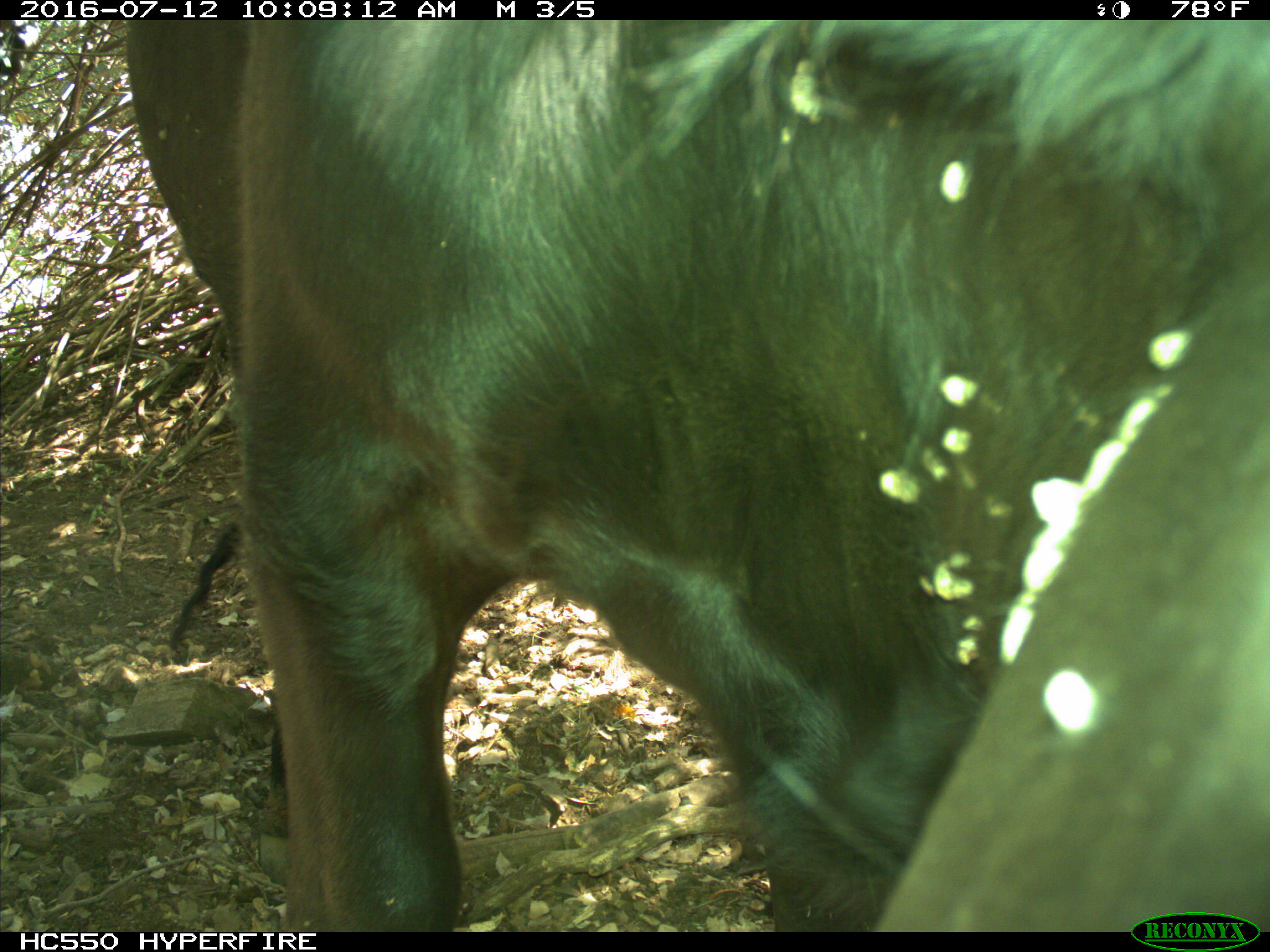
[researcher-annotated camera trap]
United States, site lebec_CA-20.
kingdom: Animalia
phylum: Chordata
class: Mammalia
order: Artiodactyla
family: Bovidae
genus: Bos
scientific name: Bos taurus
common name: domestic cow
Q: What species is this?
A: Bos taurus (domestic cow).